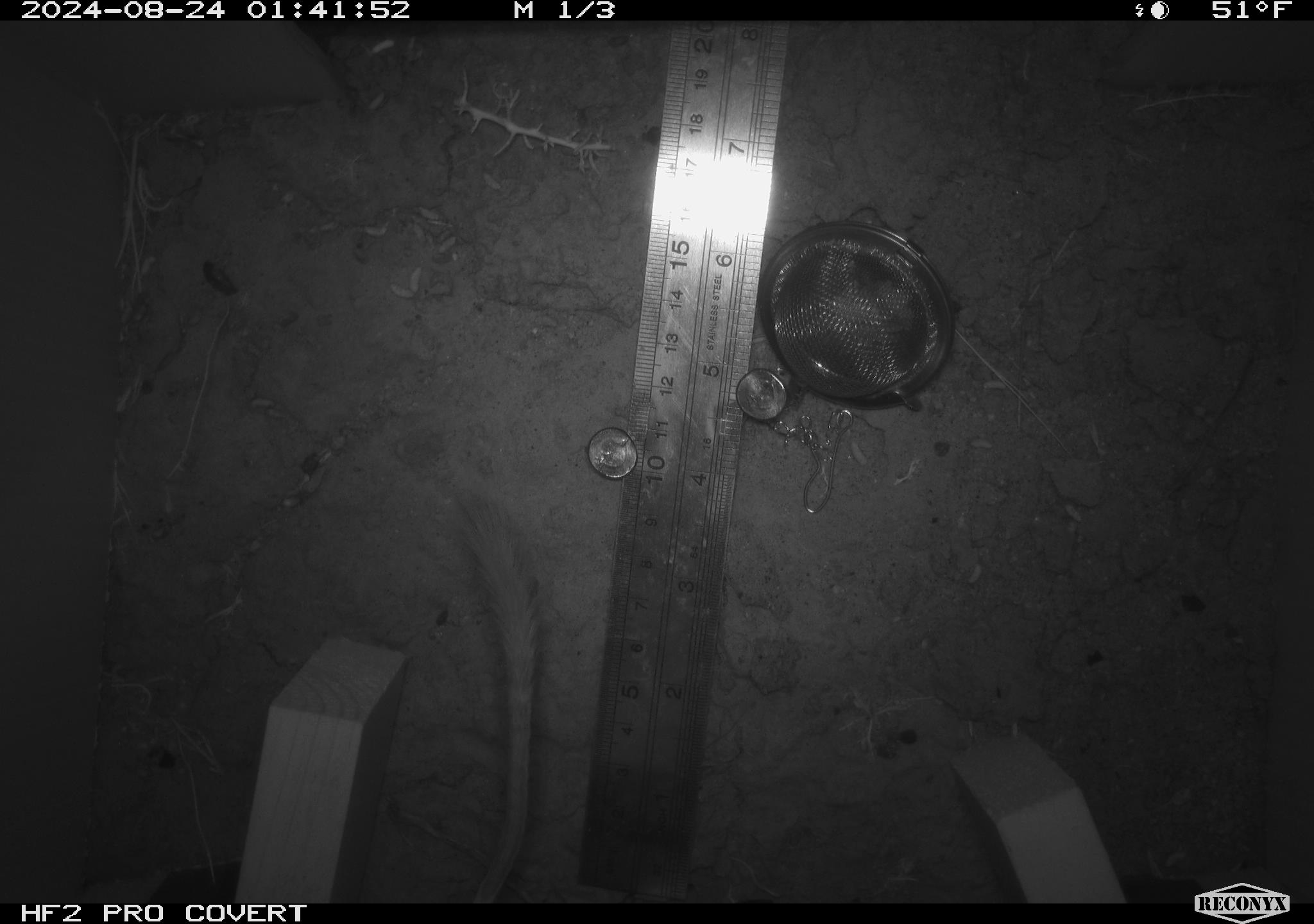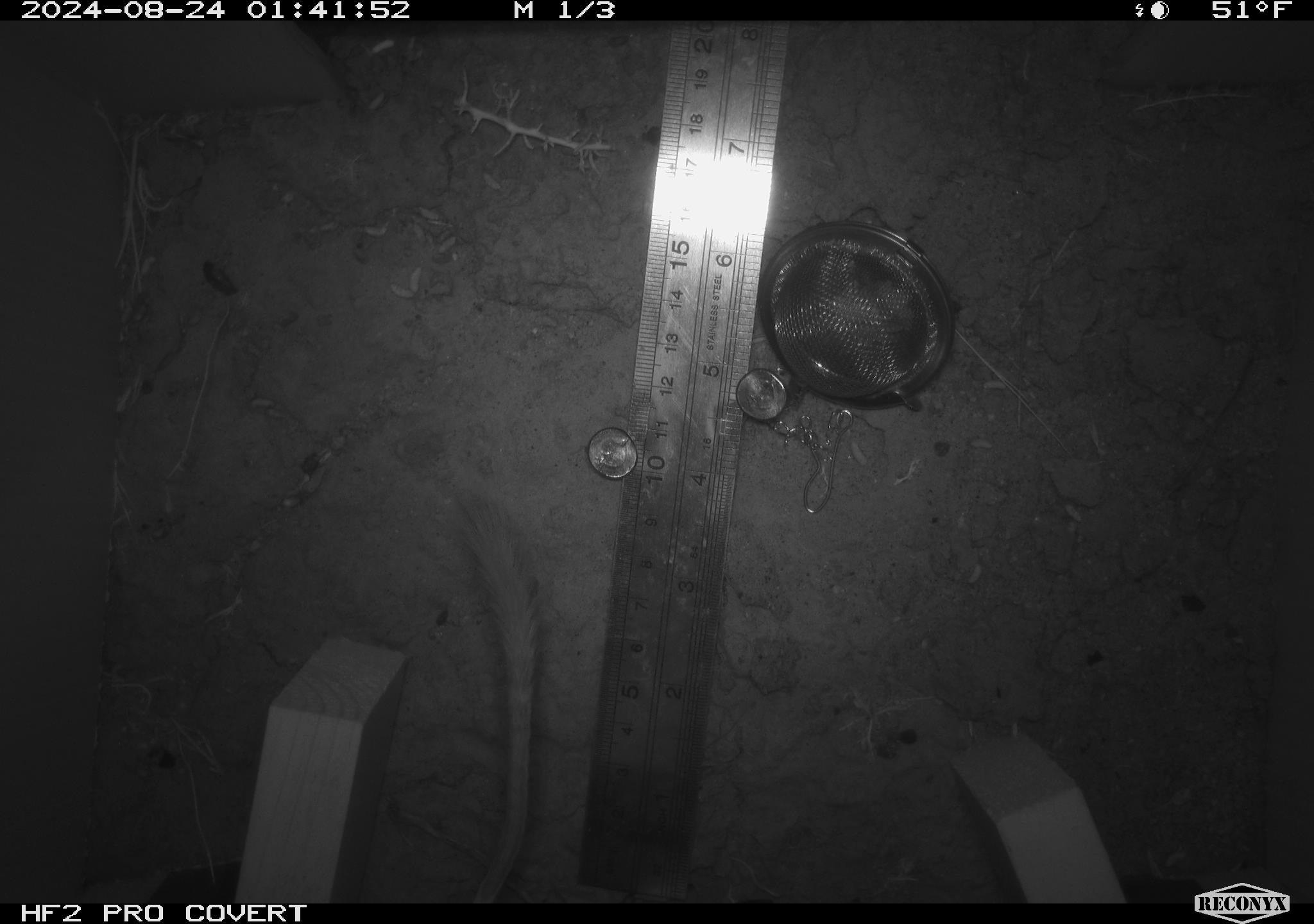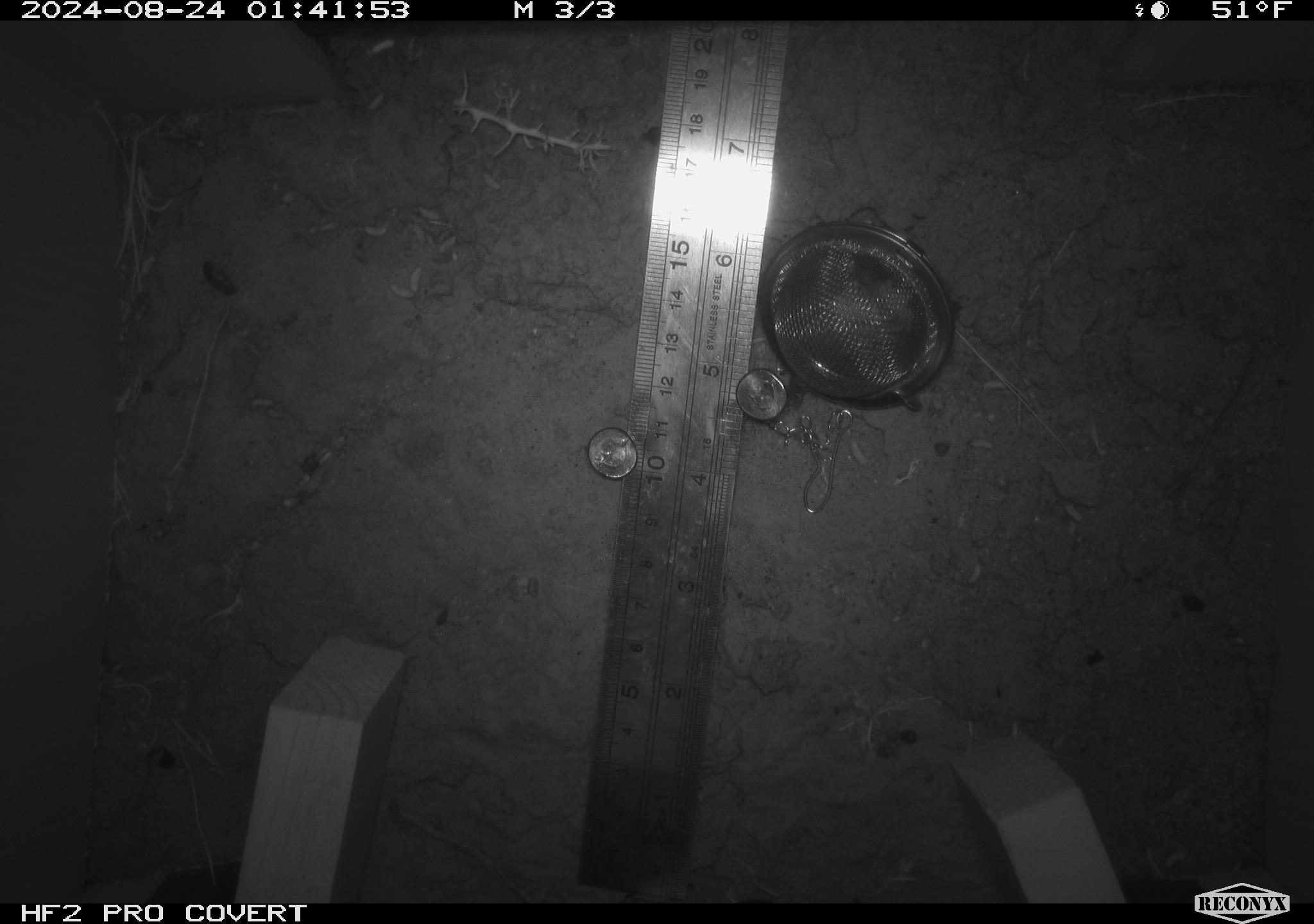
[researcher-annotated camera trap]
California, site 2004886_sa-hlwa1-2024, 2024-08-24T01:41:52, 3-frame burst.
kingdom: Animalia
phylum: Chordata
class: Mammalia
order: Rodentia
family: Heteromyidae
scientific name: Heteromyidae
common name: kangaroo rats and pocket mice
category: heteromyidae family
Heteromyidae family (kangaroo rats and pocket mice) (Heteromyidae).